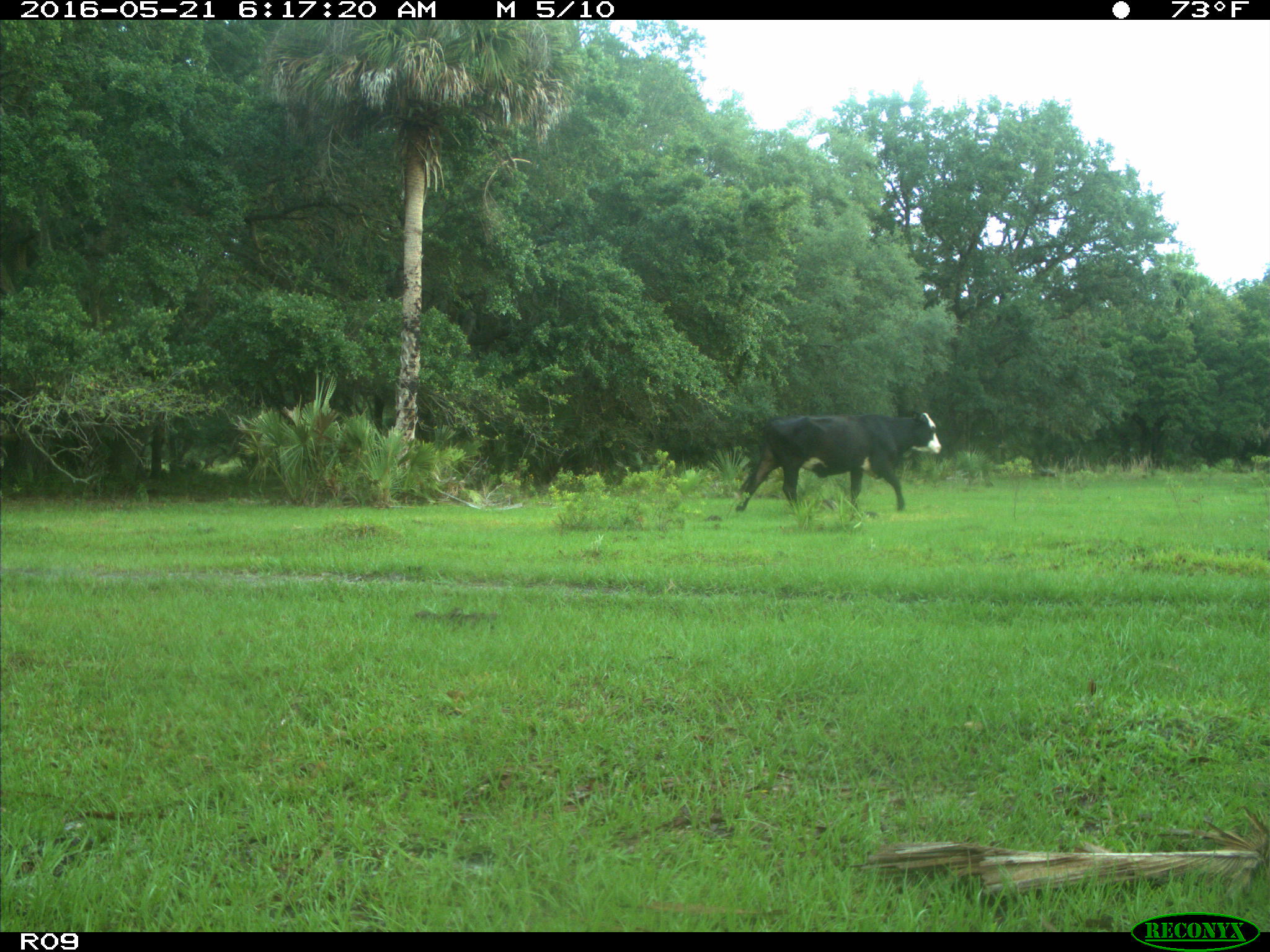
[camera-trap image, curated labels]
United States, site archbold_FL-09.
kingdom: Animalia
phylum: Chordata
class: Mammalia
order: Artiodactyla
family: Bovidae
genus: Bos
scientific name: Bos taurus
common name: domestic cow